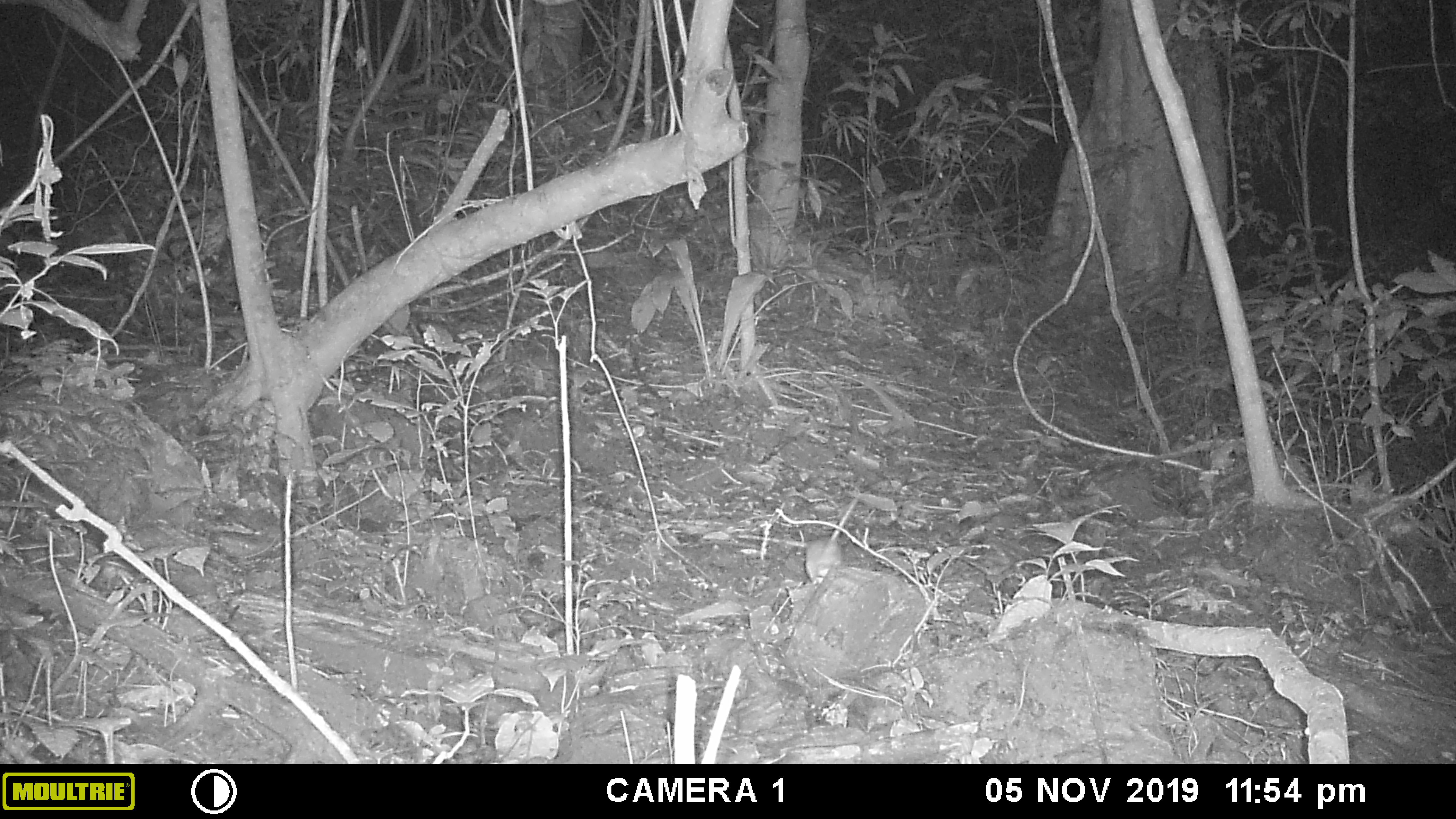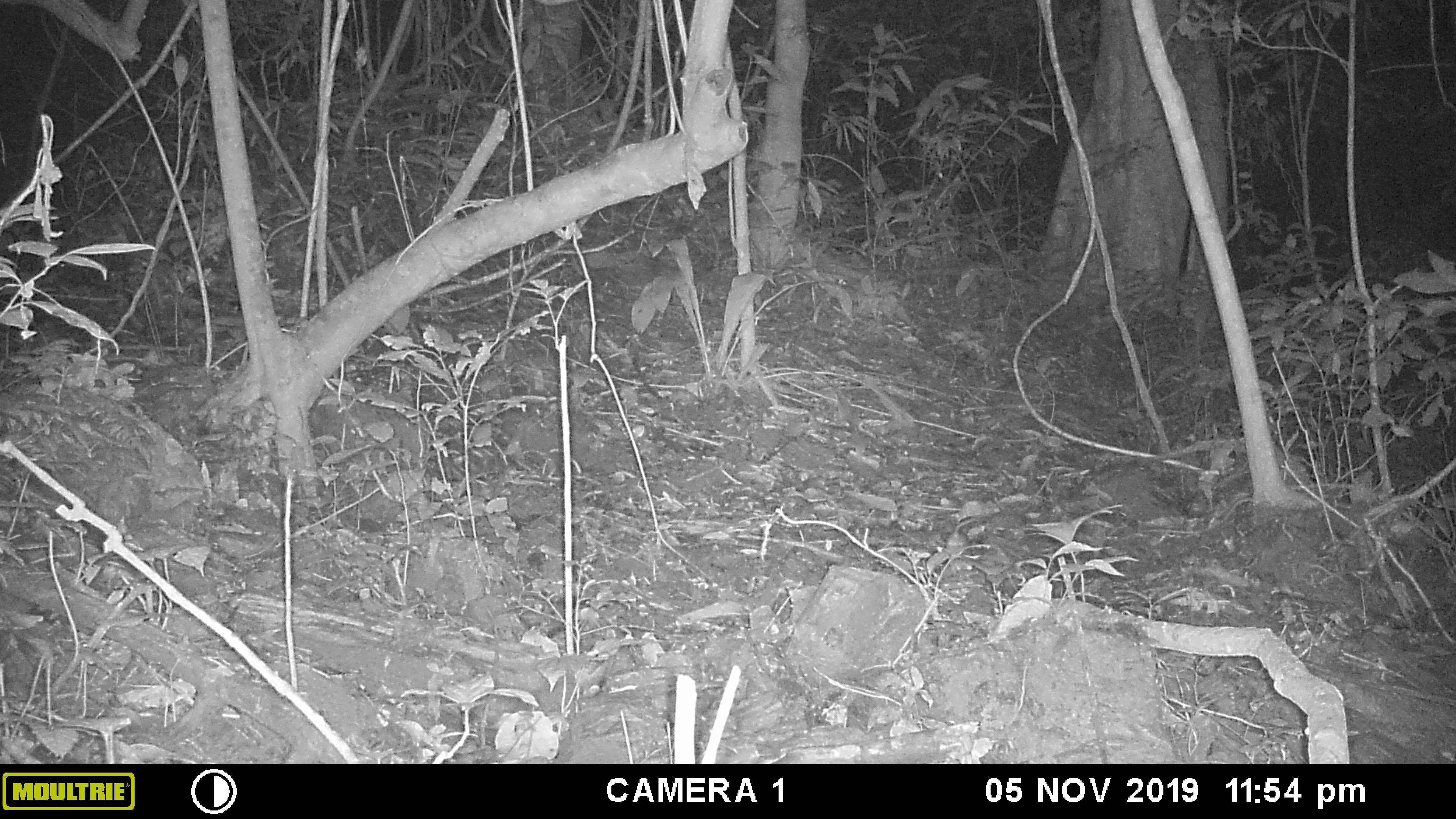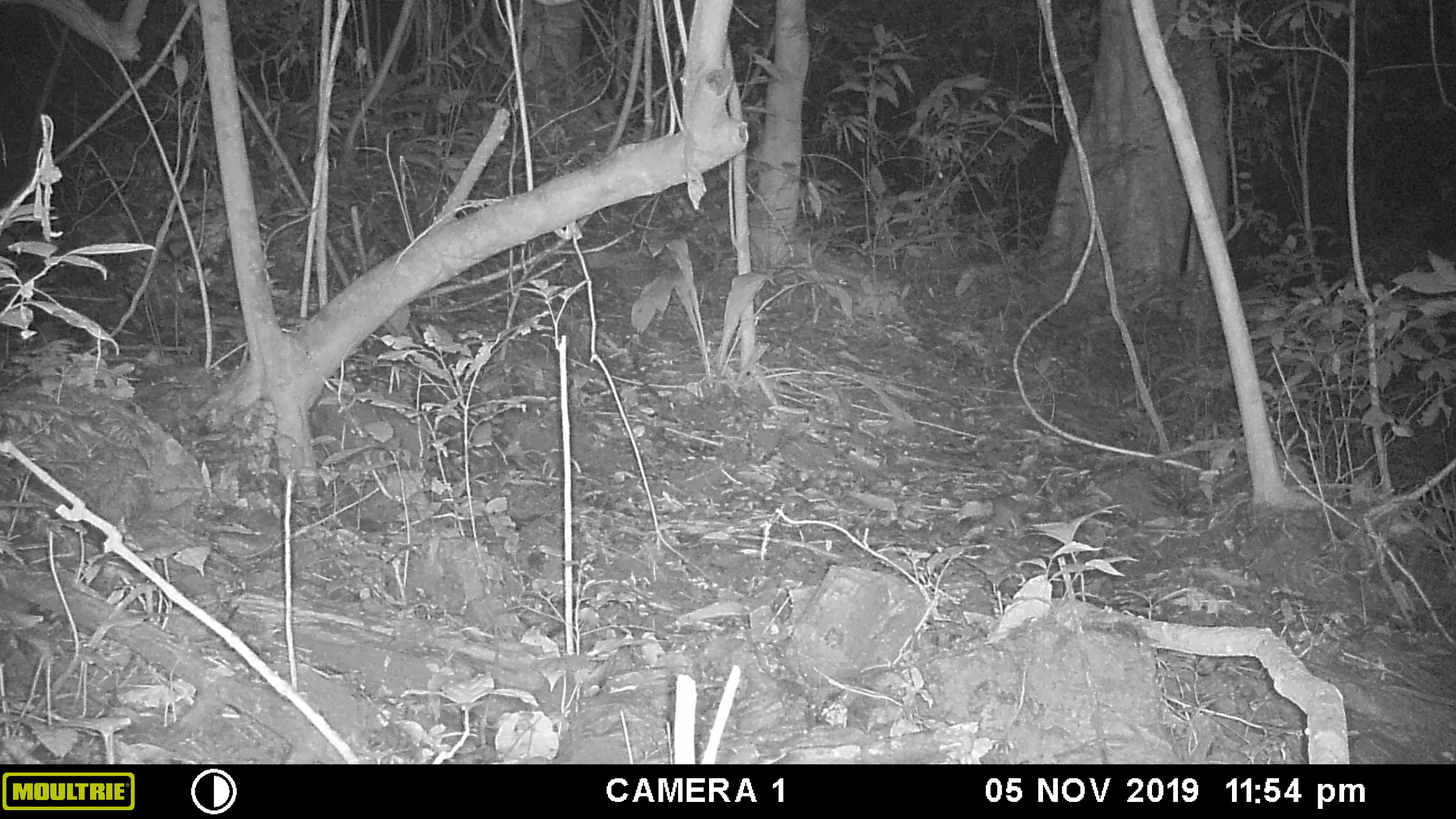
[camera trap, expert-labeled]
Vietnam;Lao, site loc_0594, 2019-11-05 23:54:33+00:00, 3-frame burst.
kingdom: Animalia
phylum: Chordata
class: Mammalia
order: Rodentia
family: Muridae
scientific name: Muridae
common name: old-world mice and rats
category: unidentified murid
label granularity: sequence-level